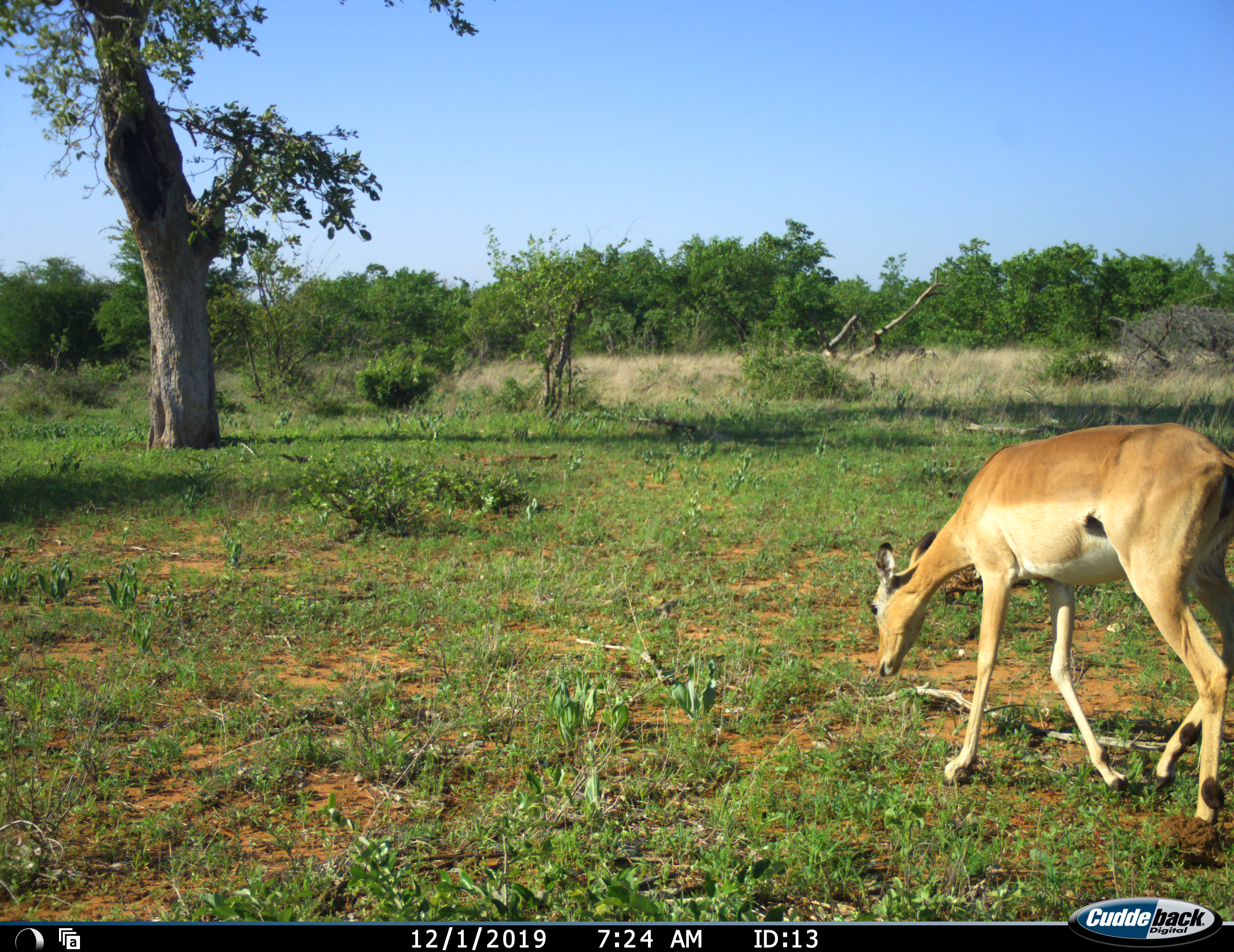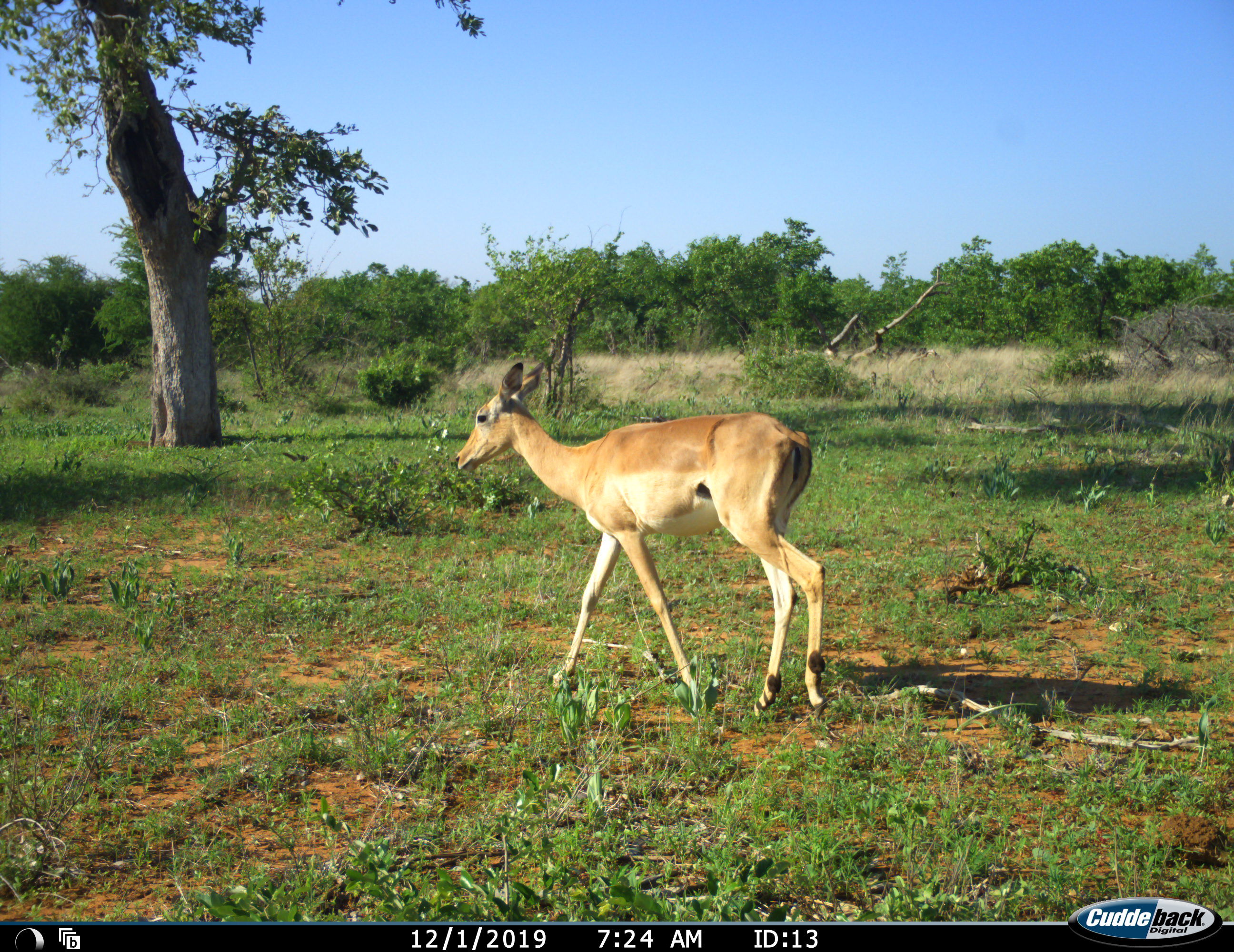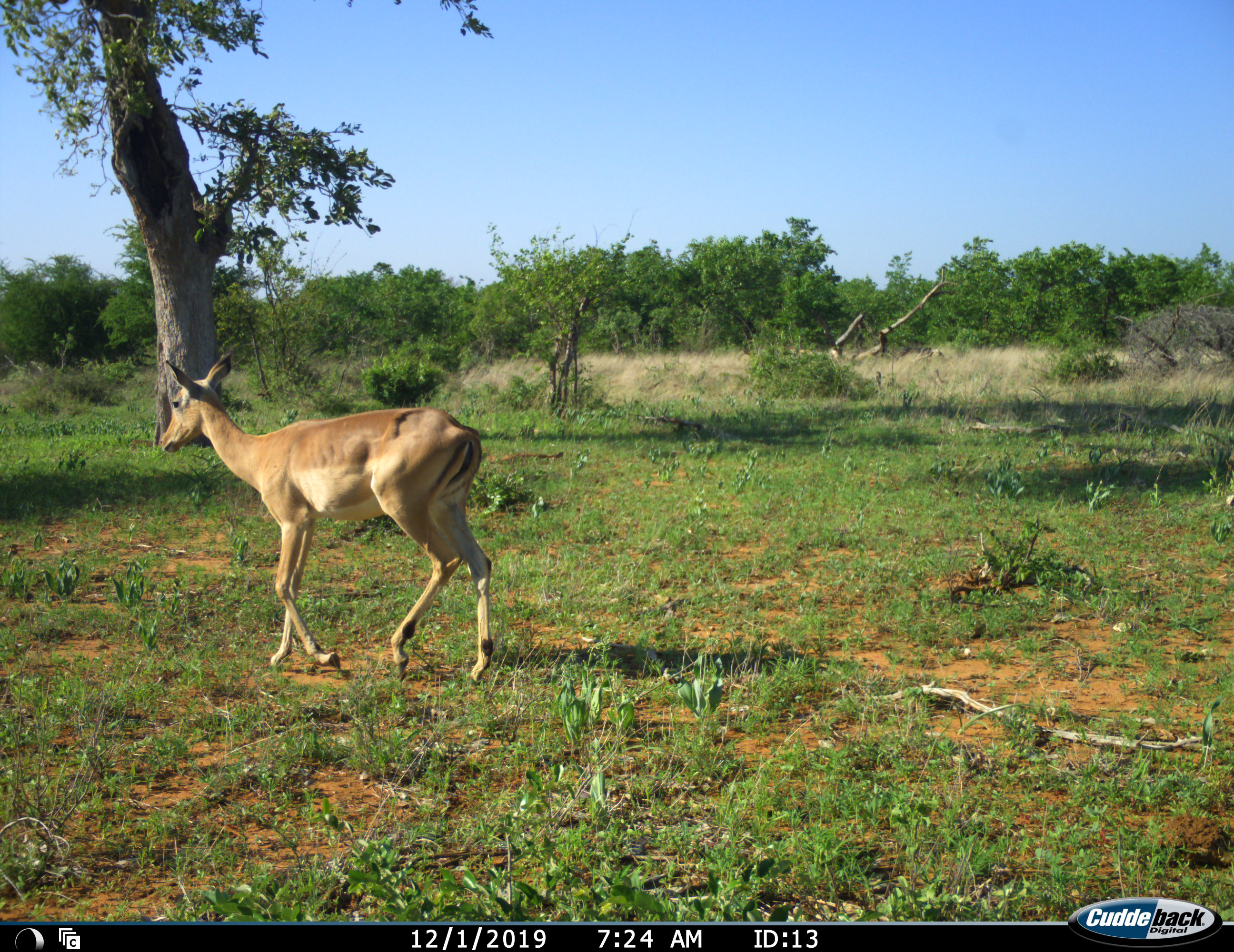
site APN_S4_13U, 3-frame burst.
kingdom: Animalia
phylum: Chordata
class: Mammalia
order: Artiodactyla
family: Bovidae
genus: Aepyceros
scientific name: Aepyceros melampus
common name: impala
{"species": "impala (Aepyceros melampus)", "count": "1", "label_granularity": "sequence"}